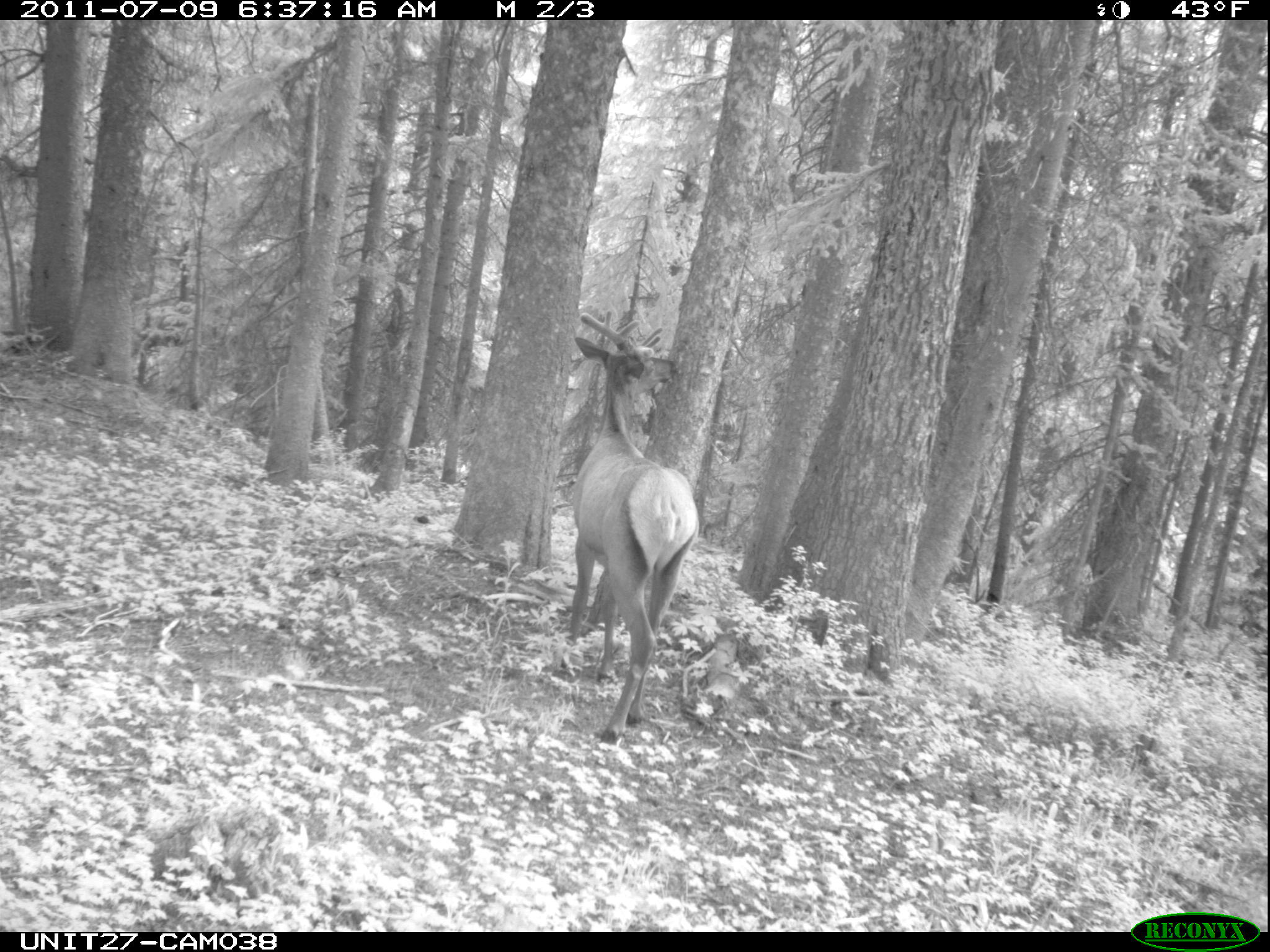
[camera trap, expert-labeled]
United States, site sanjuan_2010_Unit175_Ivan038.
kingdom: Animalia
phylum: Chordata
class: Mammalia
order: Artiodactyla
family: Cervidae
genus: Cervus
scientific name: Cervus elaphus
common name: red deer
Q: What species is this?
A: Cervus elaphus (red deer).